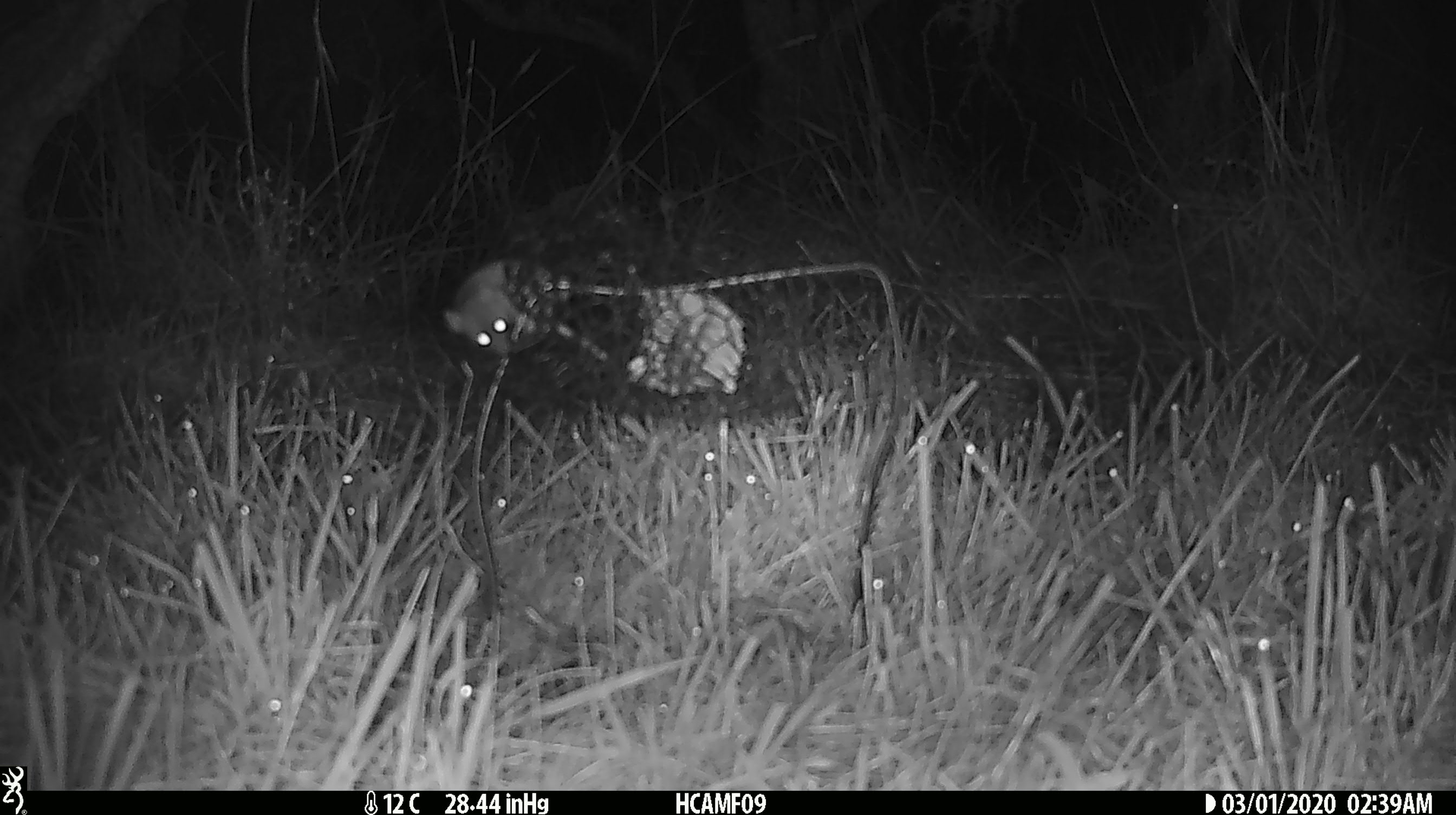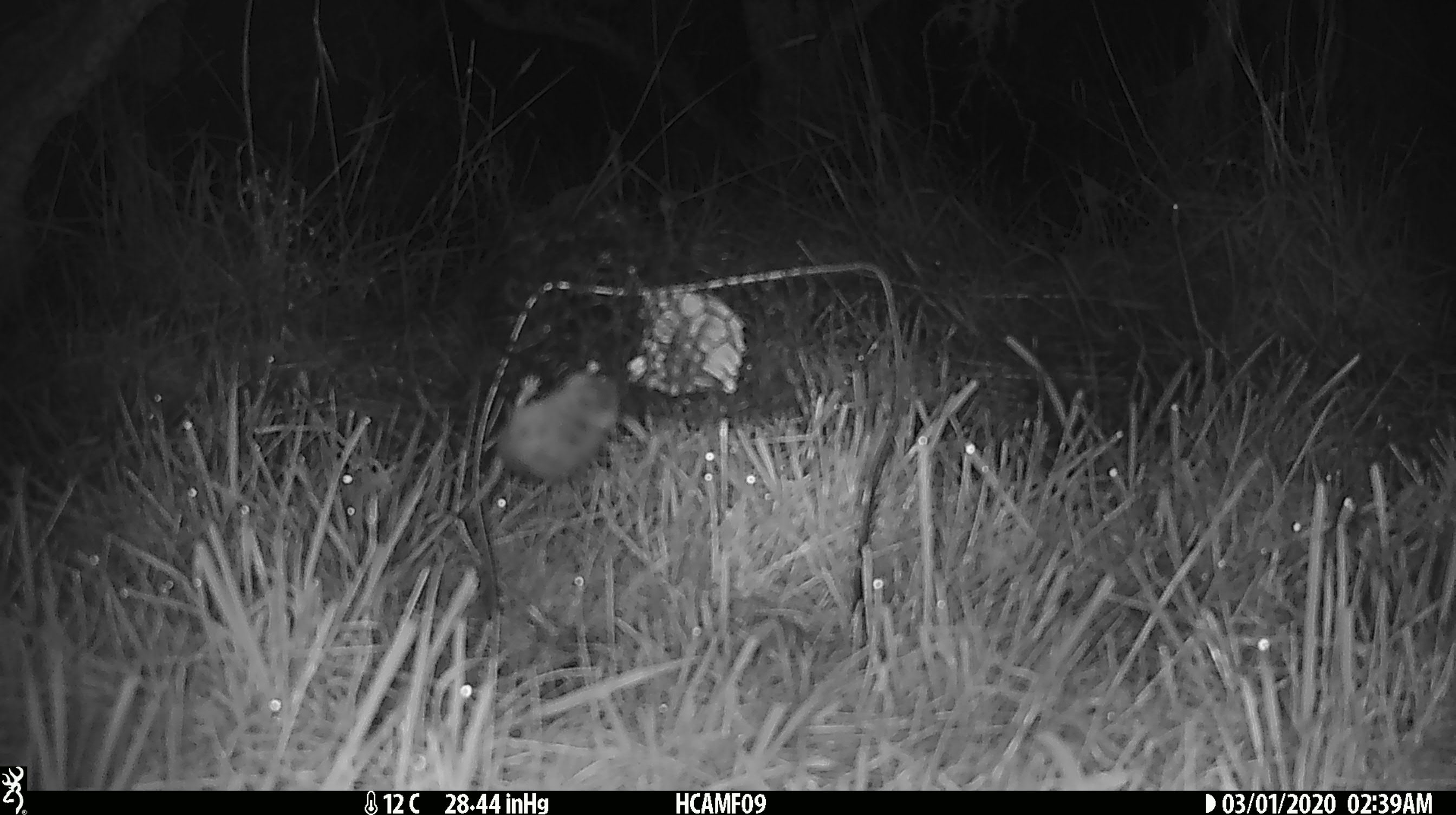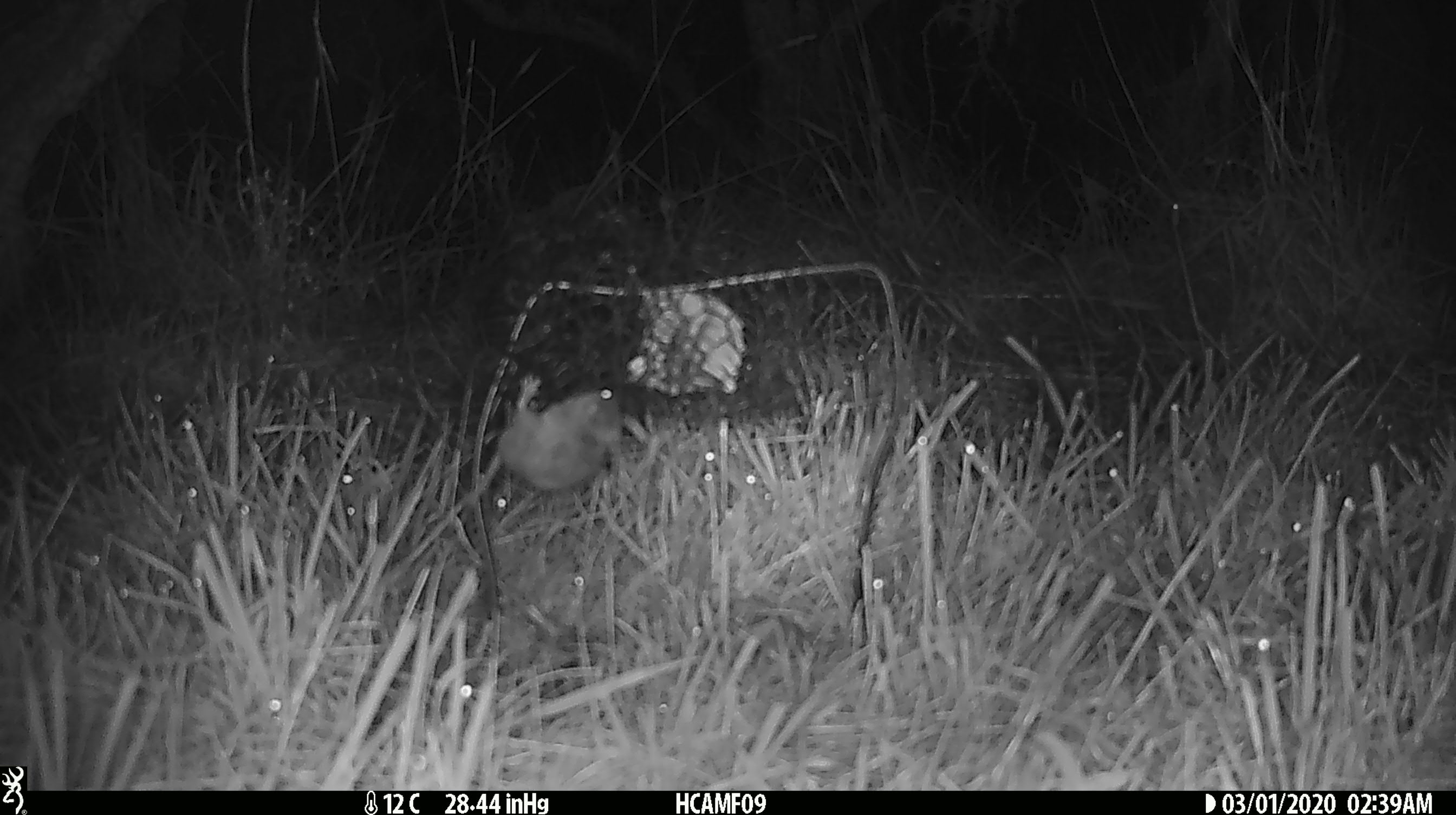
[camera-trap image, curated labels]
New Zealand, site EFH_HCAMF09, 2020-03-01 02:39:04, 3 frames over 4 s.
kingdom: Animalia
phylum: Chordata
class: Mammalia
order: Rodentia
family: Muridae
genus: Mus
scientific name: Mus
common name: mouse